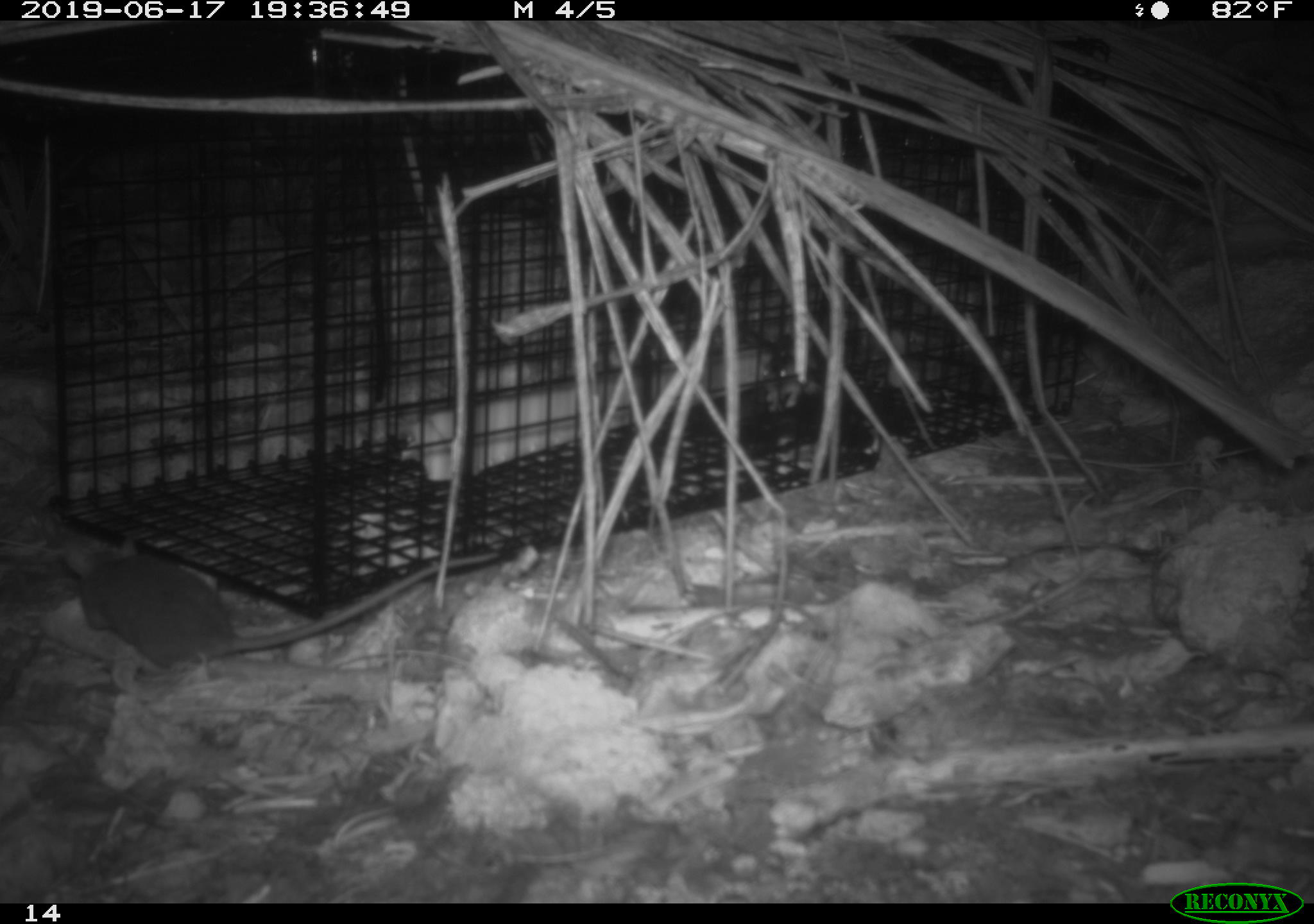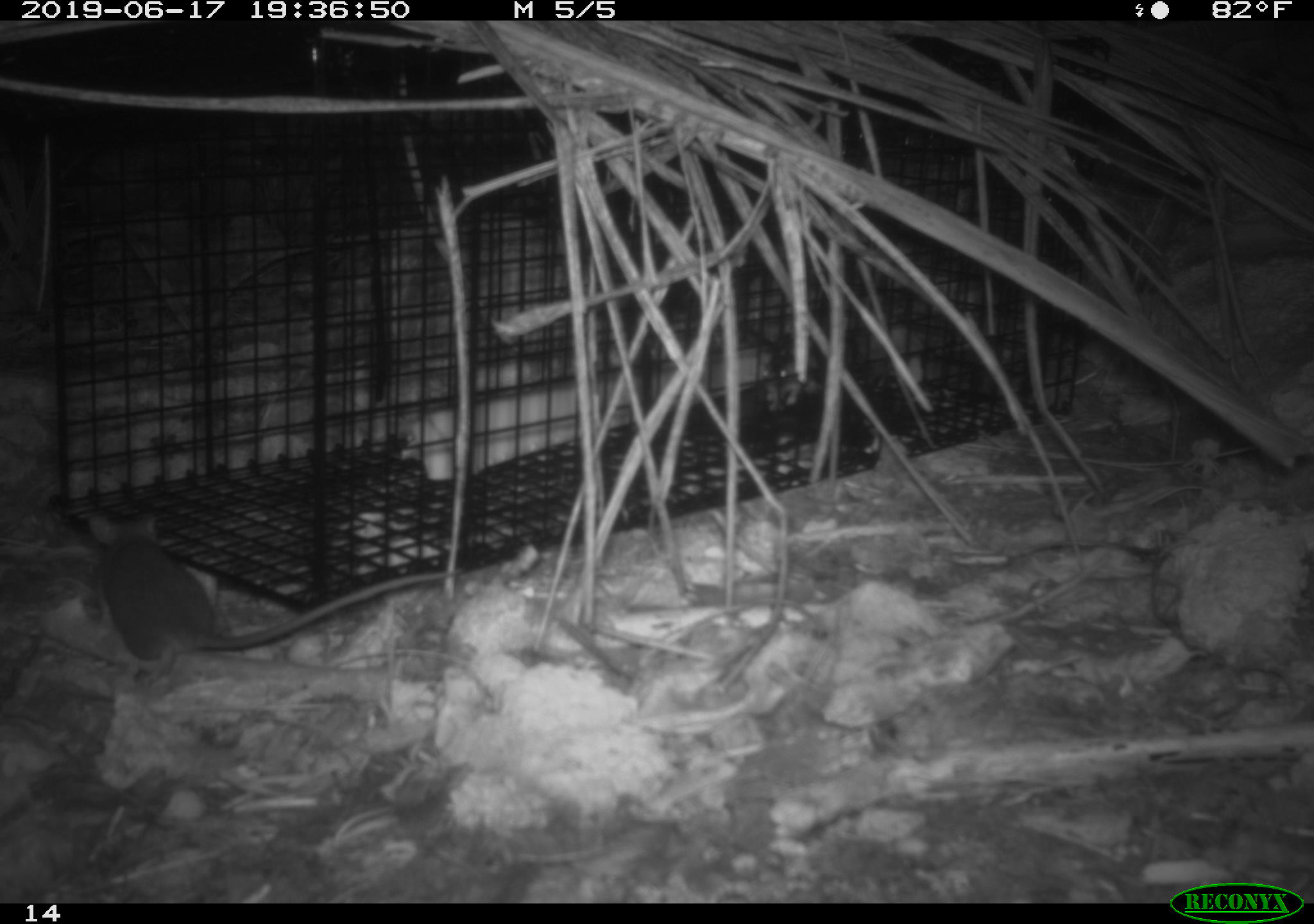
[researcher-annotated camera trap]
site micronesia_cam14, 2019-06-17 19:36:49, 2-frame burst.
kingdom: Animalia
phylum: Chordata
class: Mammalia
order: Rodentia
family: Muridae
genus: Rattus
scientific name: Rattus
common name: rat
Rat (Rattus).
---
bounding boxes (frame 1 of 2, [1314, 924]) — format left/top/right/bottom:
rat: 57/539/504/679; 768/343/820/409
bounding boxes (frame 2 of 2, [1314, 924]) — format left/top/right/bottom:
rat: 79/511/462/678; 749/332/828/419